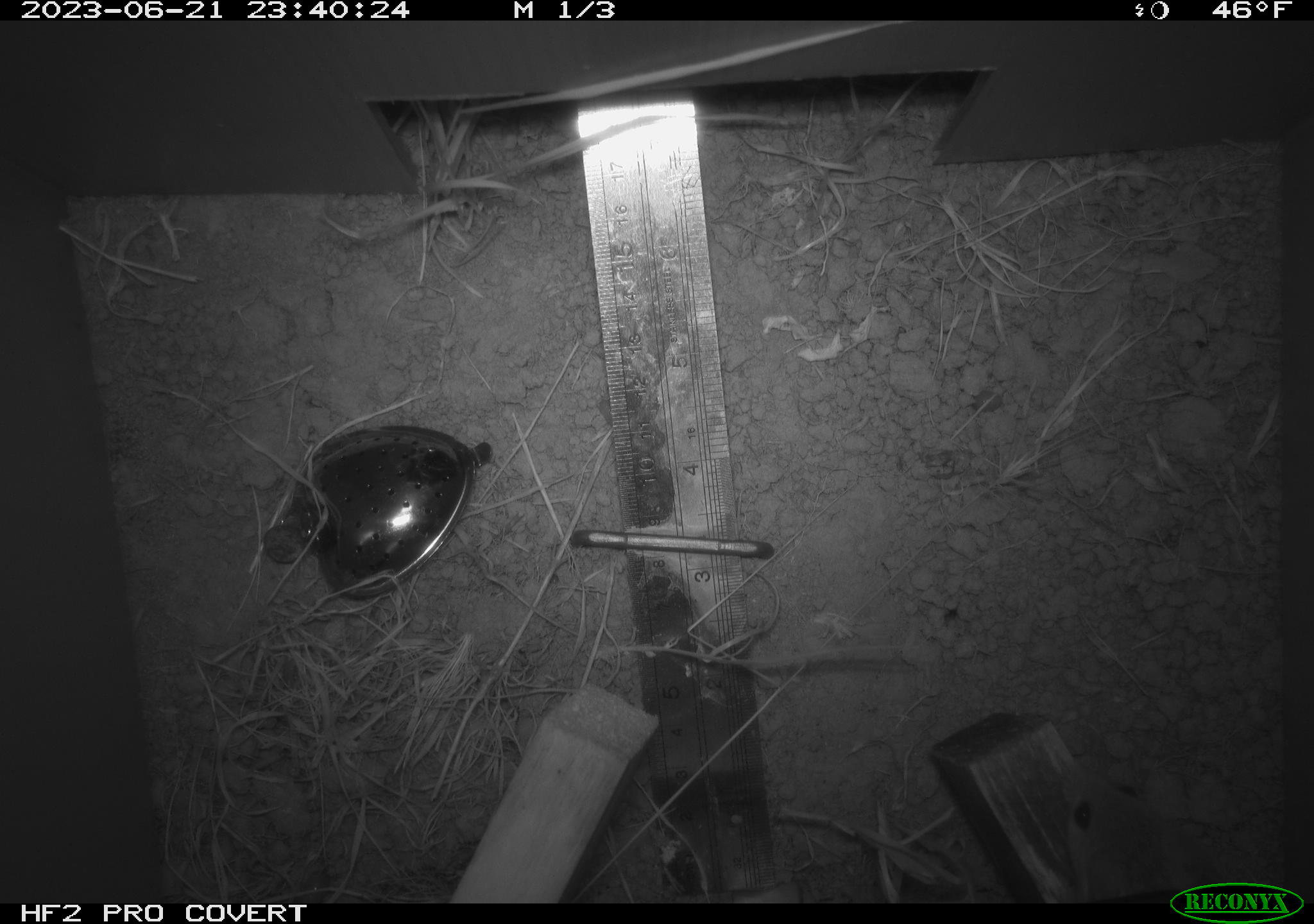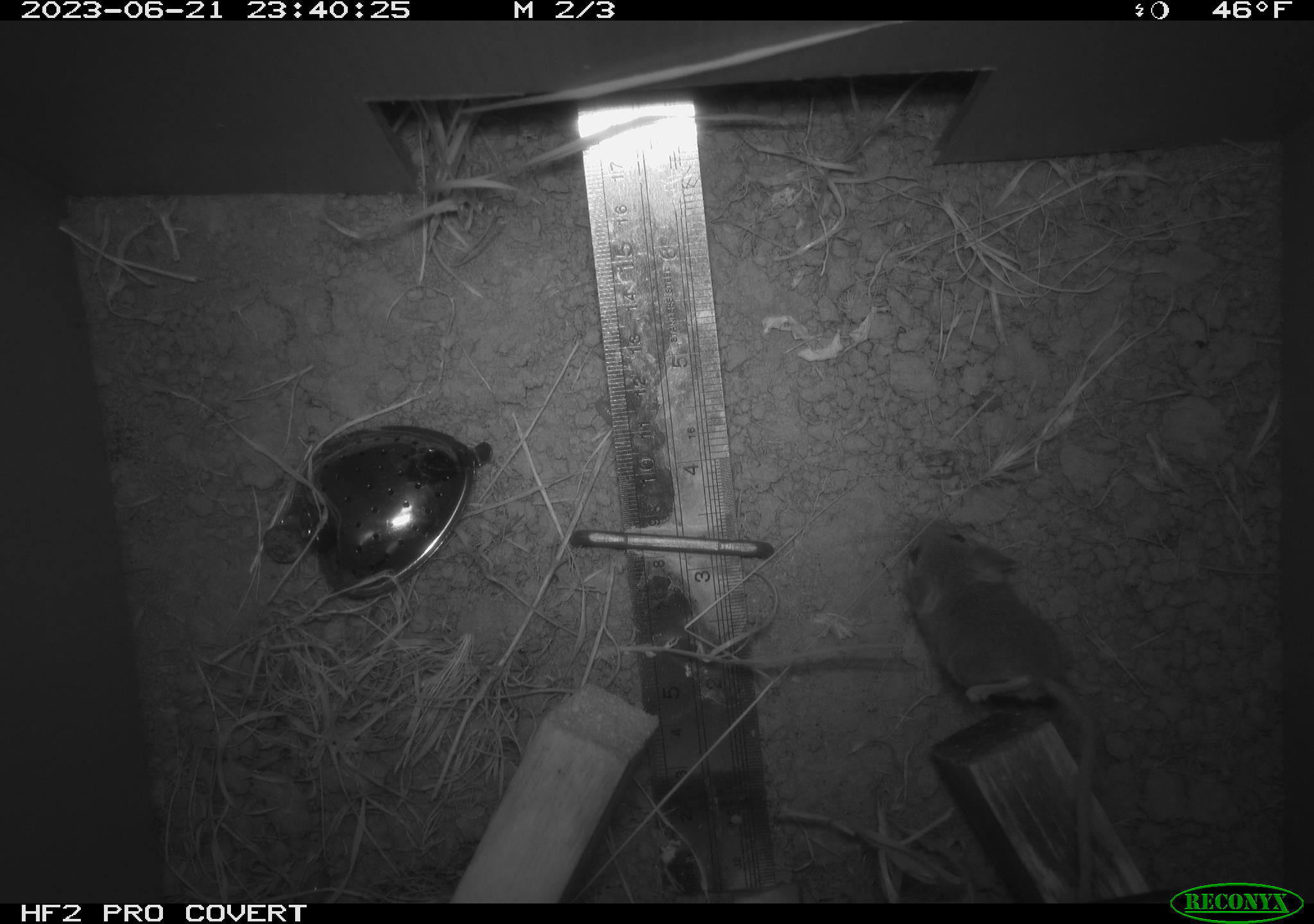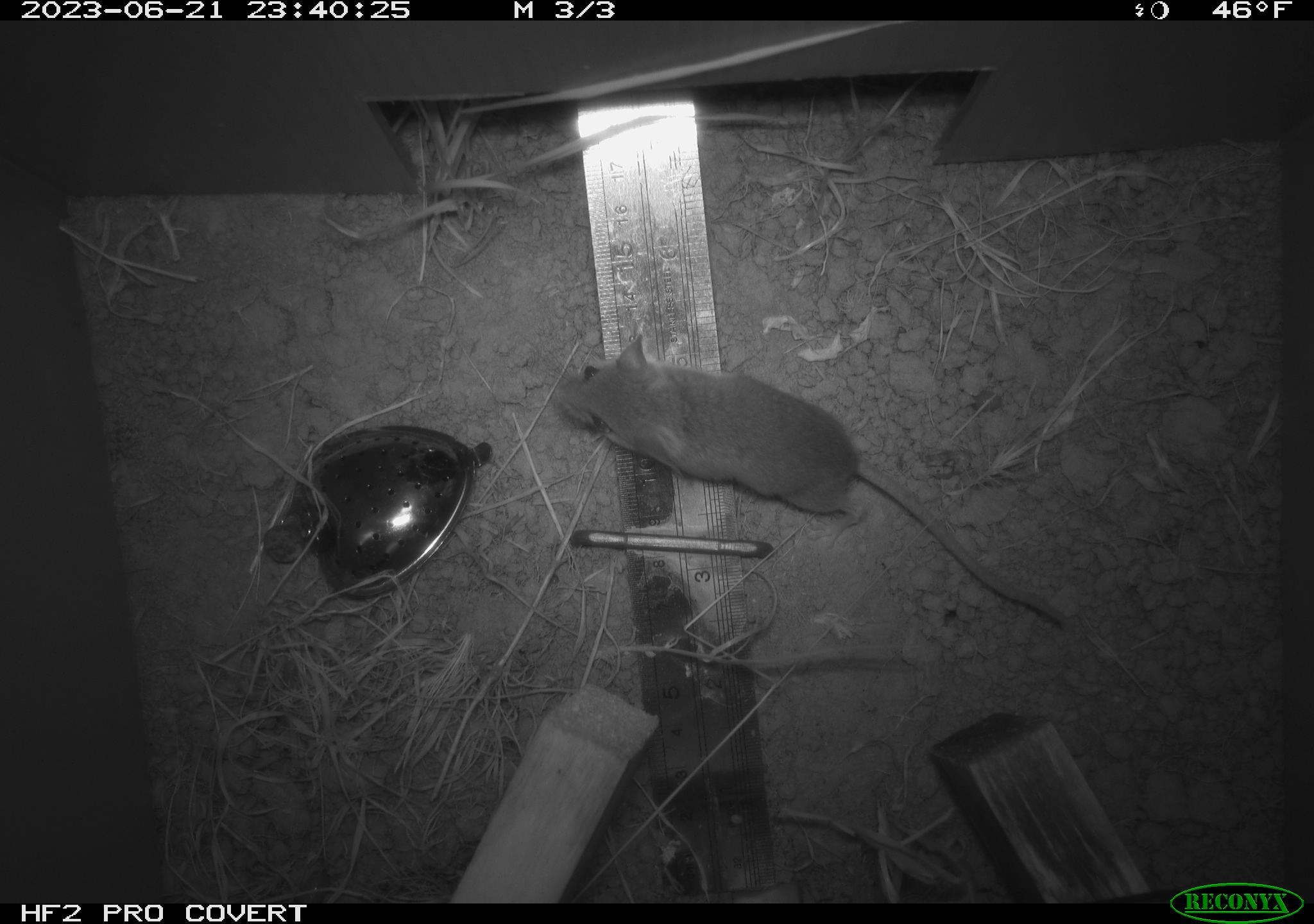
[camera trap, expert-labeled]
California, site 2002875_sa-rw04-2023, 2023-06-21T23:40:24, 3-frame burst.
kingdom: Animalia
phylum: Chordata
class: Mammalia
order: Rodentia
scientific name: Rodentia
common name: mouse species